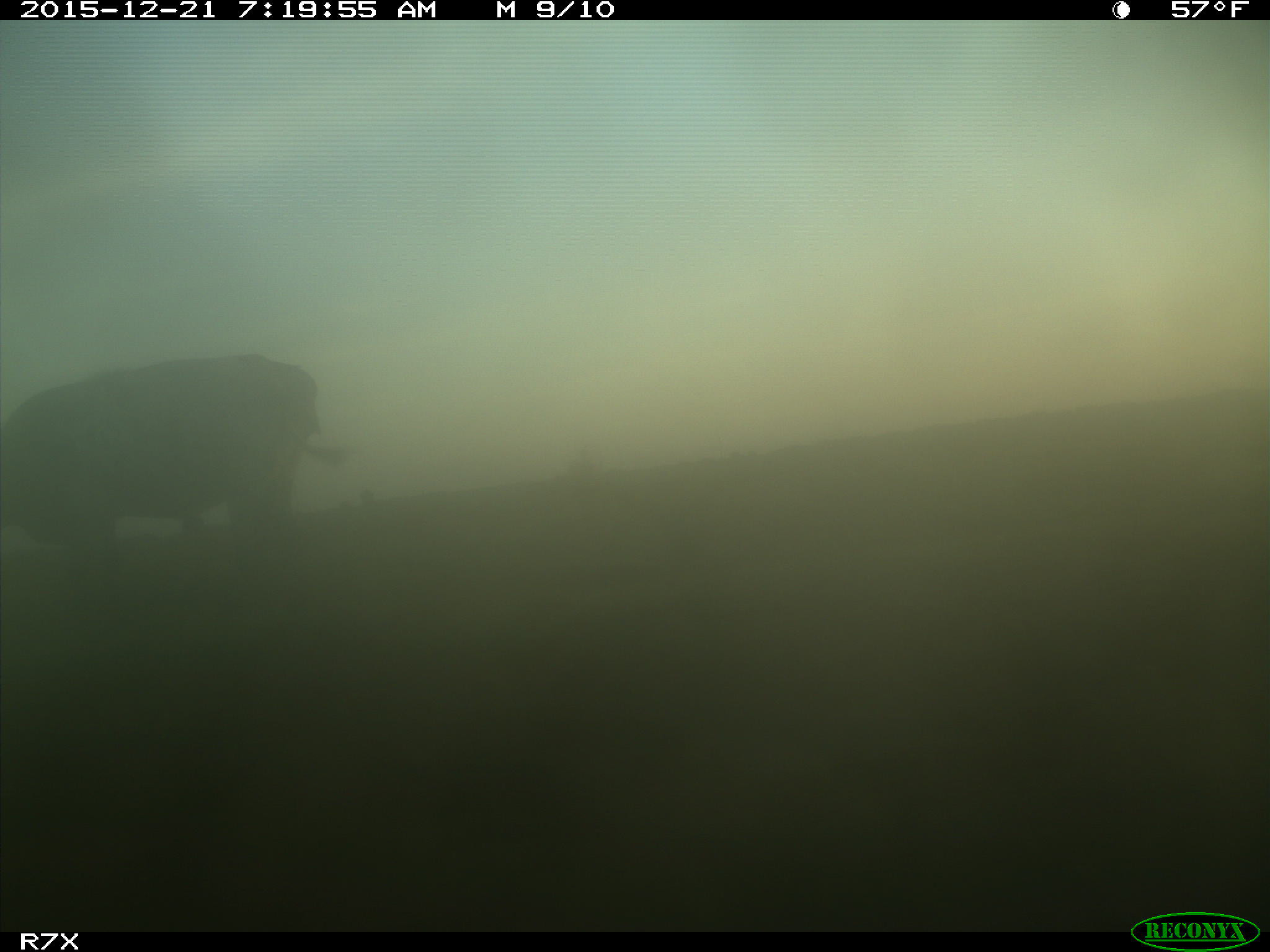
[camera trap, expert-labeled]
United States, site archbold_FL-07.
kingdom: Animalia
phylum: Chordata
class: Mammalia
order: Artiodactyla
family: Bovidae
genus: Bos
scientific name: Bos taurus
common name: domestic cow